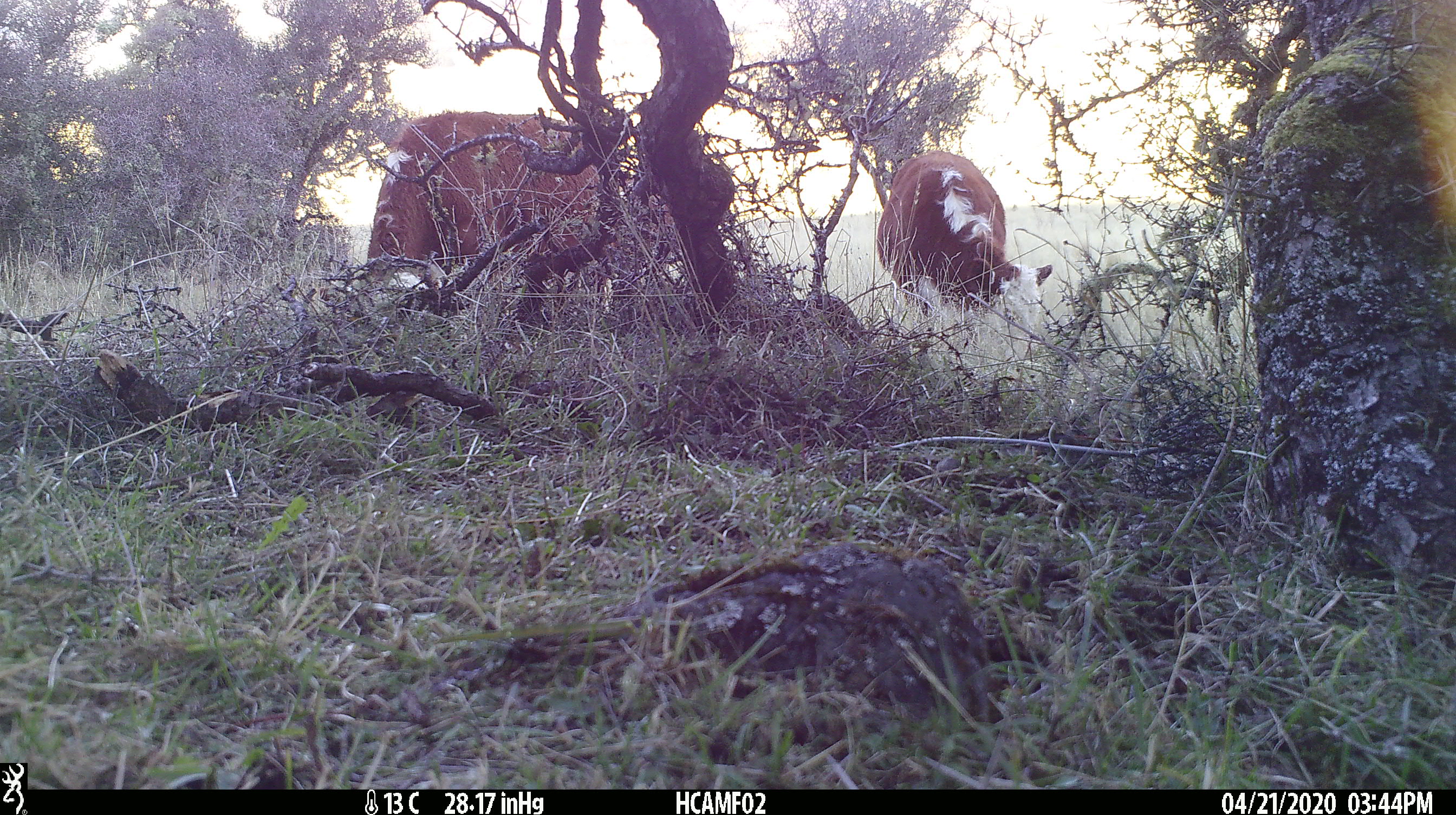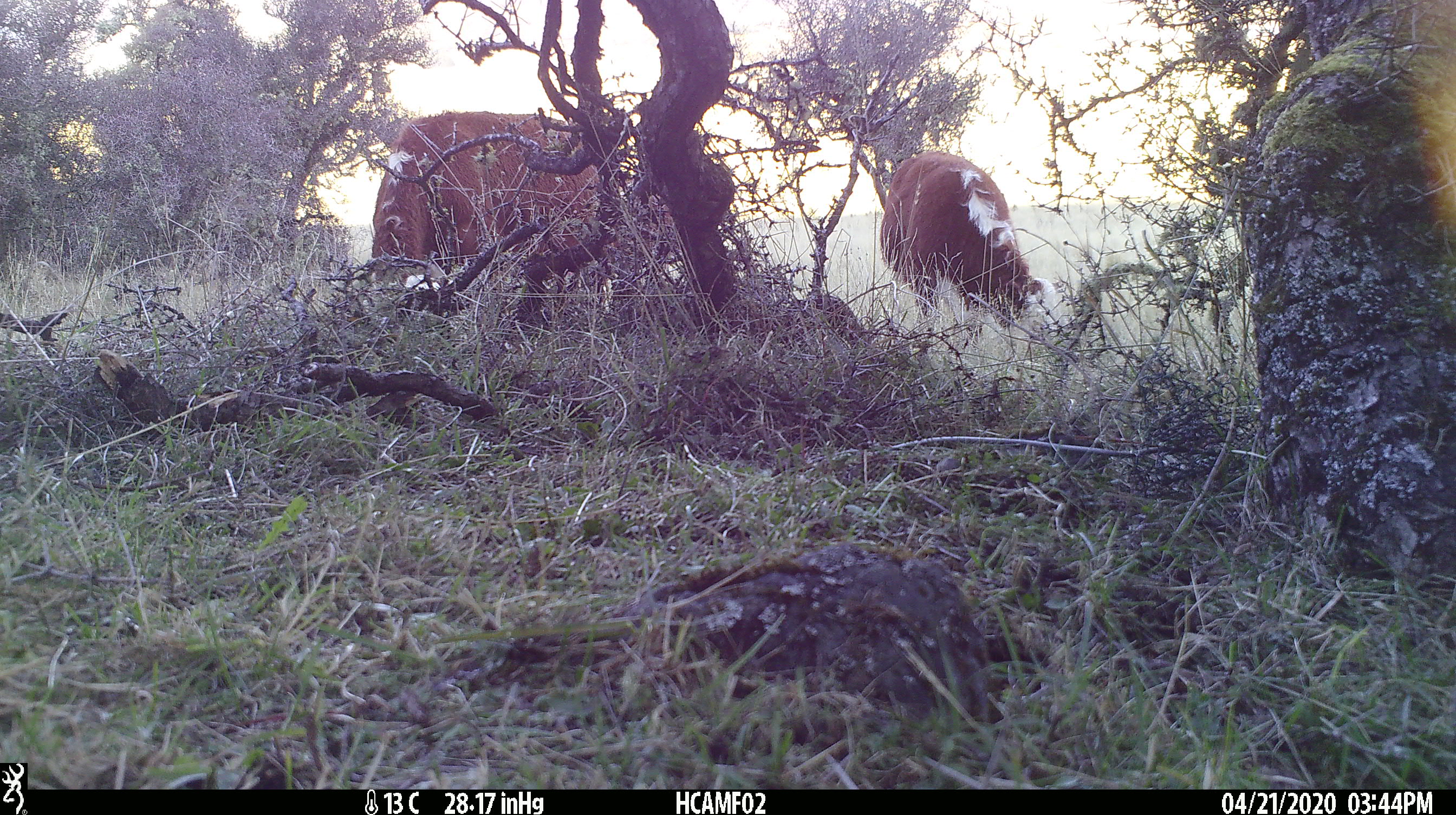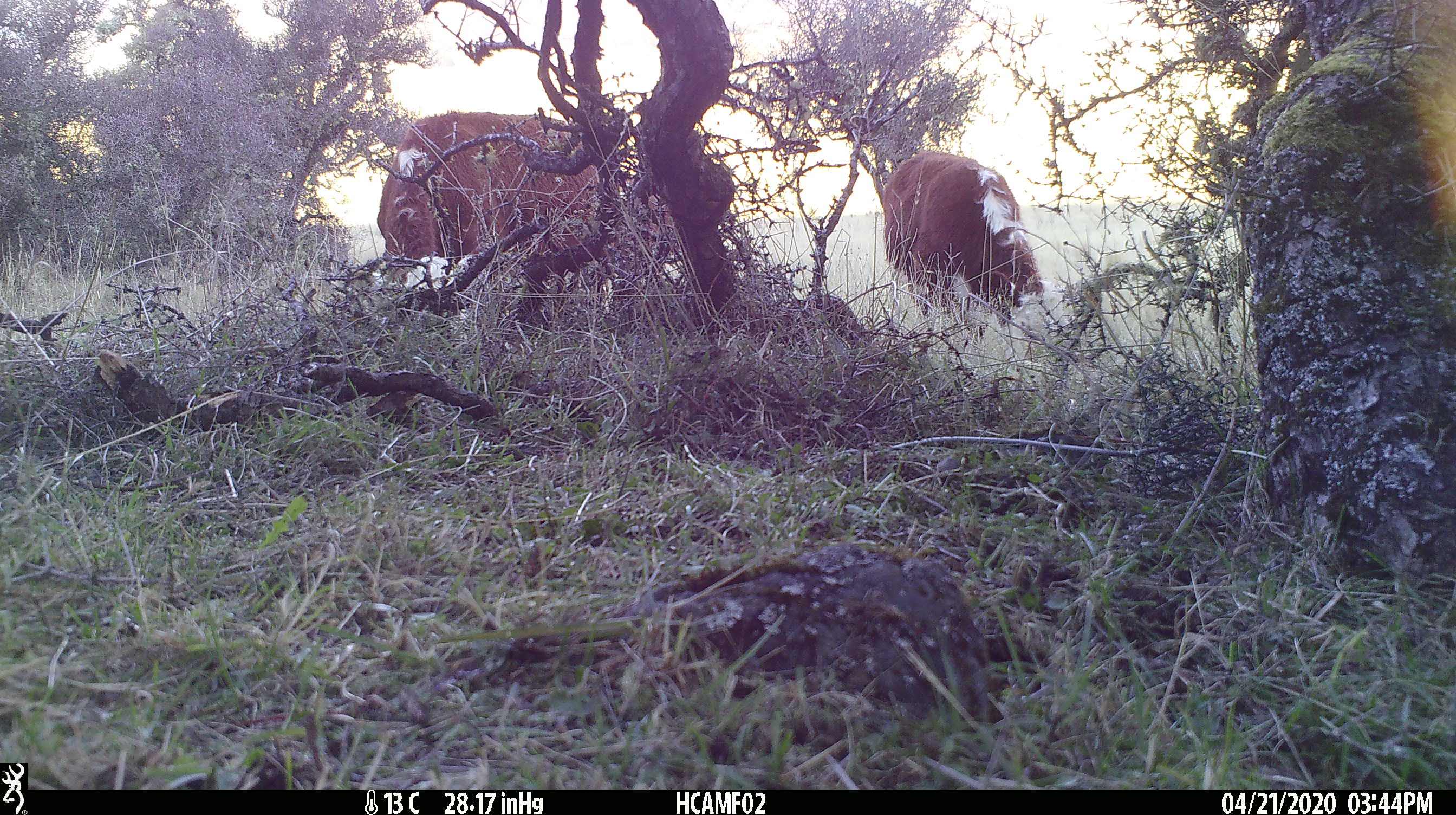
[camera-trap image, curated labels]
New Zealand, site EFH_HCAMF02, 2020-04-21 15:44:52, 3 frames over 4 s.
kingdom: Animalia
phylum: Chordata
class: Mammalia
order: Artiodactyla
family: Bovidae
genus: Bos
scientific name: Bos taurus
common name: domestic cow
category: cow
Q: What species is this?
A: Cow (domestic cow) (Bos taurus).